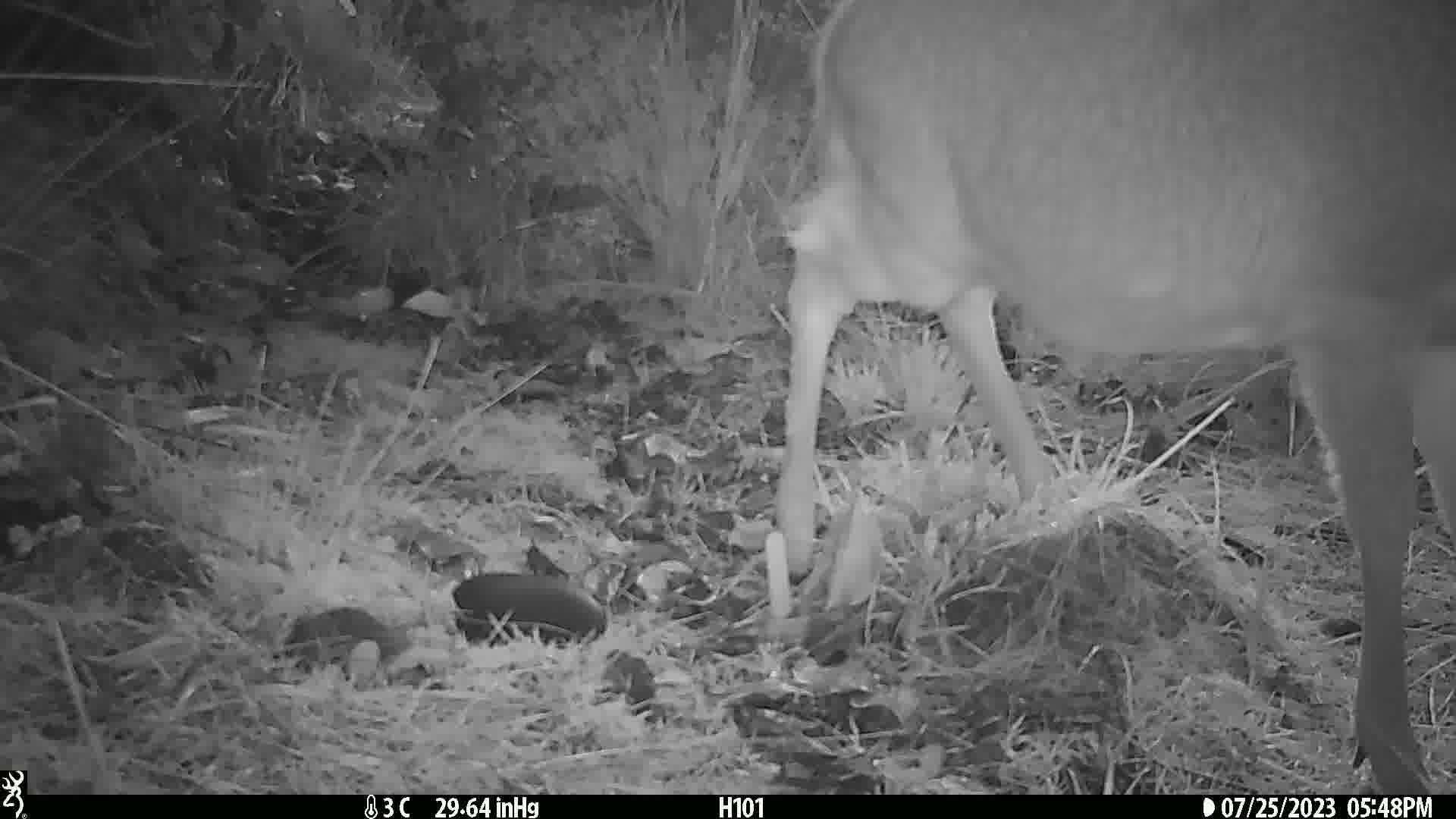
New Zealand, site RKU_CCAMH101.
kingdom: Animalia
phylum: Chordata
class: Mammalia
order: Artiodactyla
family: Cervidae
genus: Odocoileus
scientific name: Odocoileus virginianus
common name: white-tailed deer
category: white tailed deer